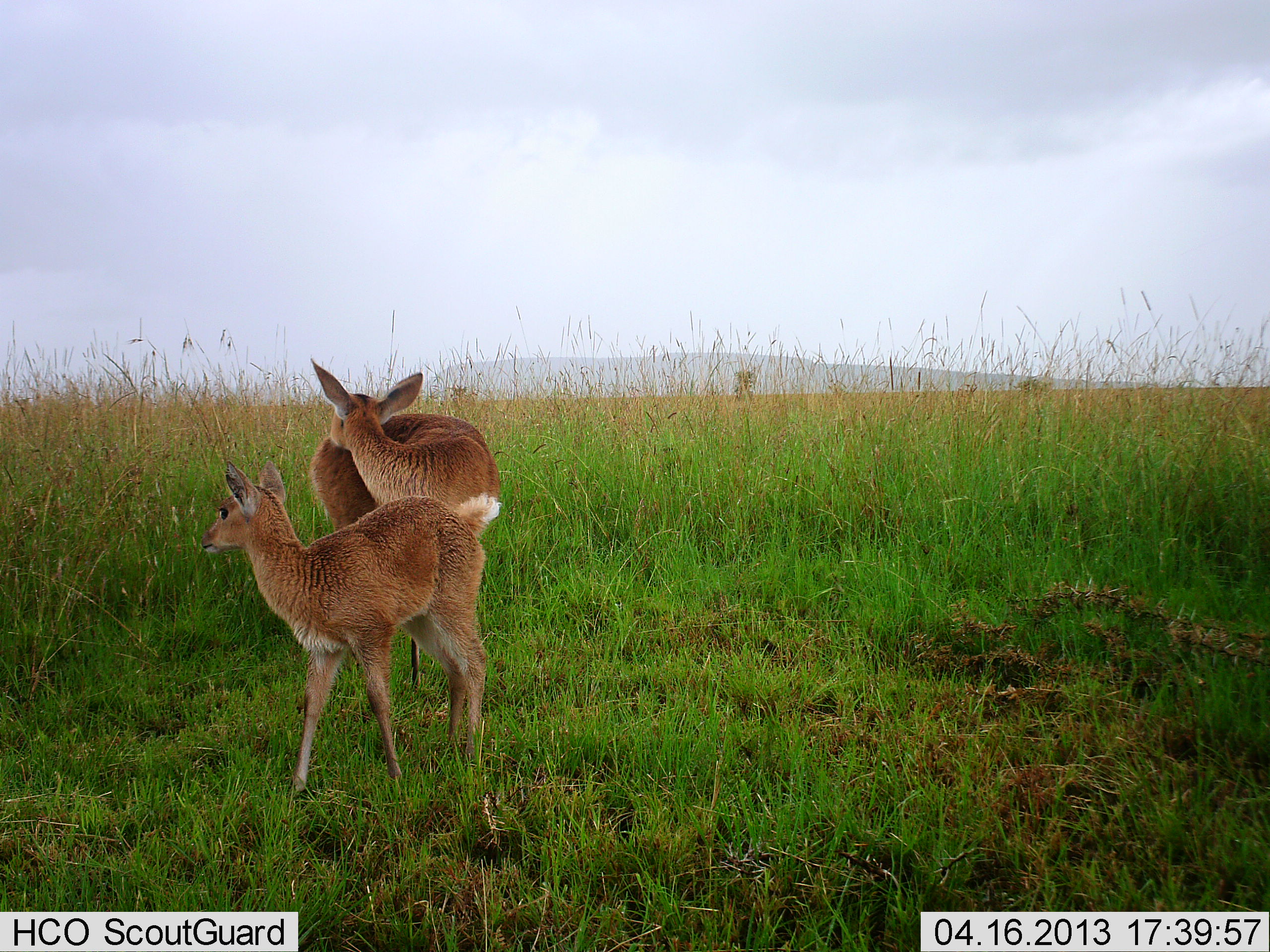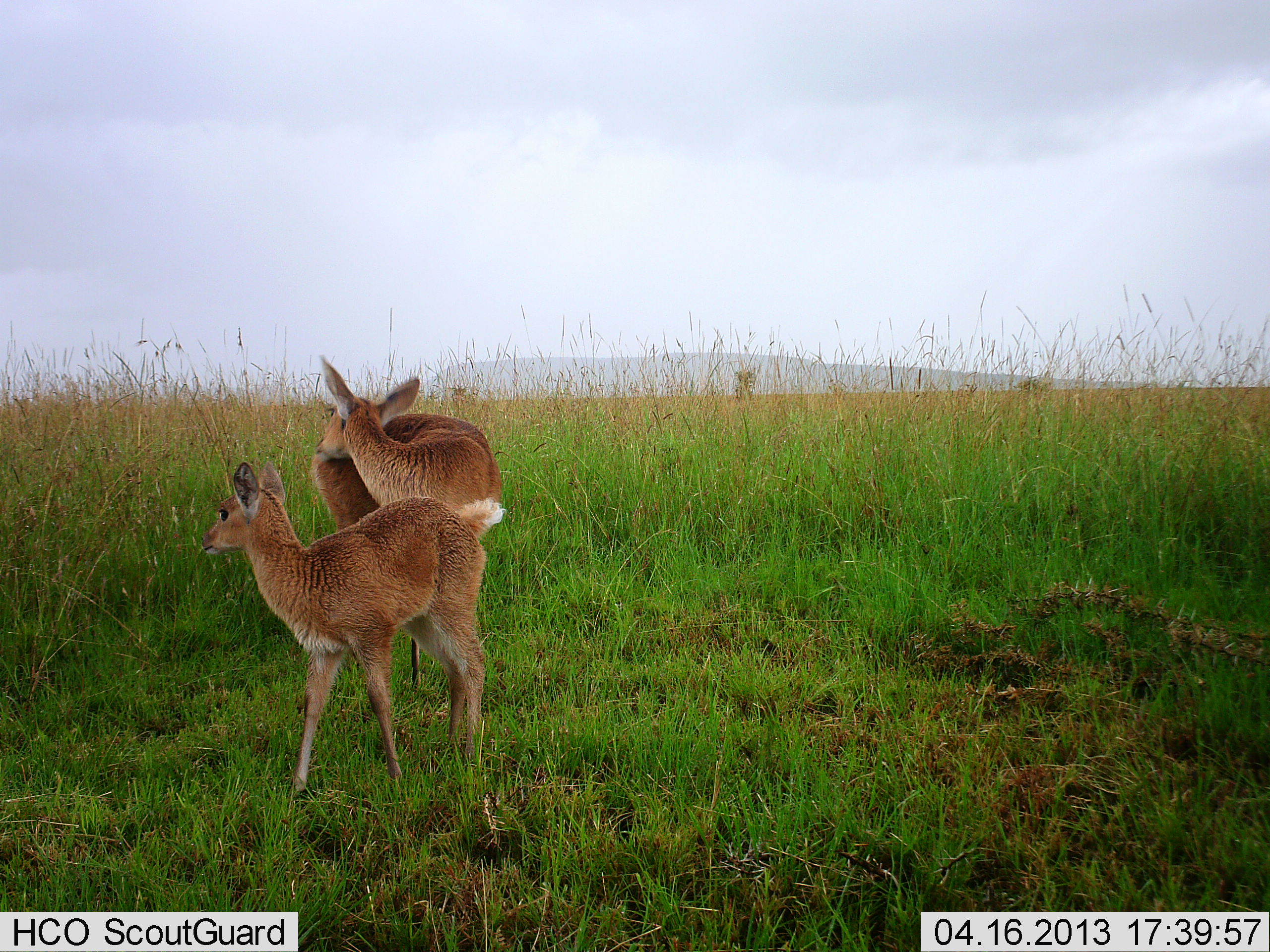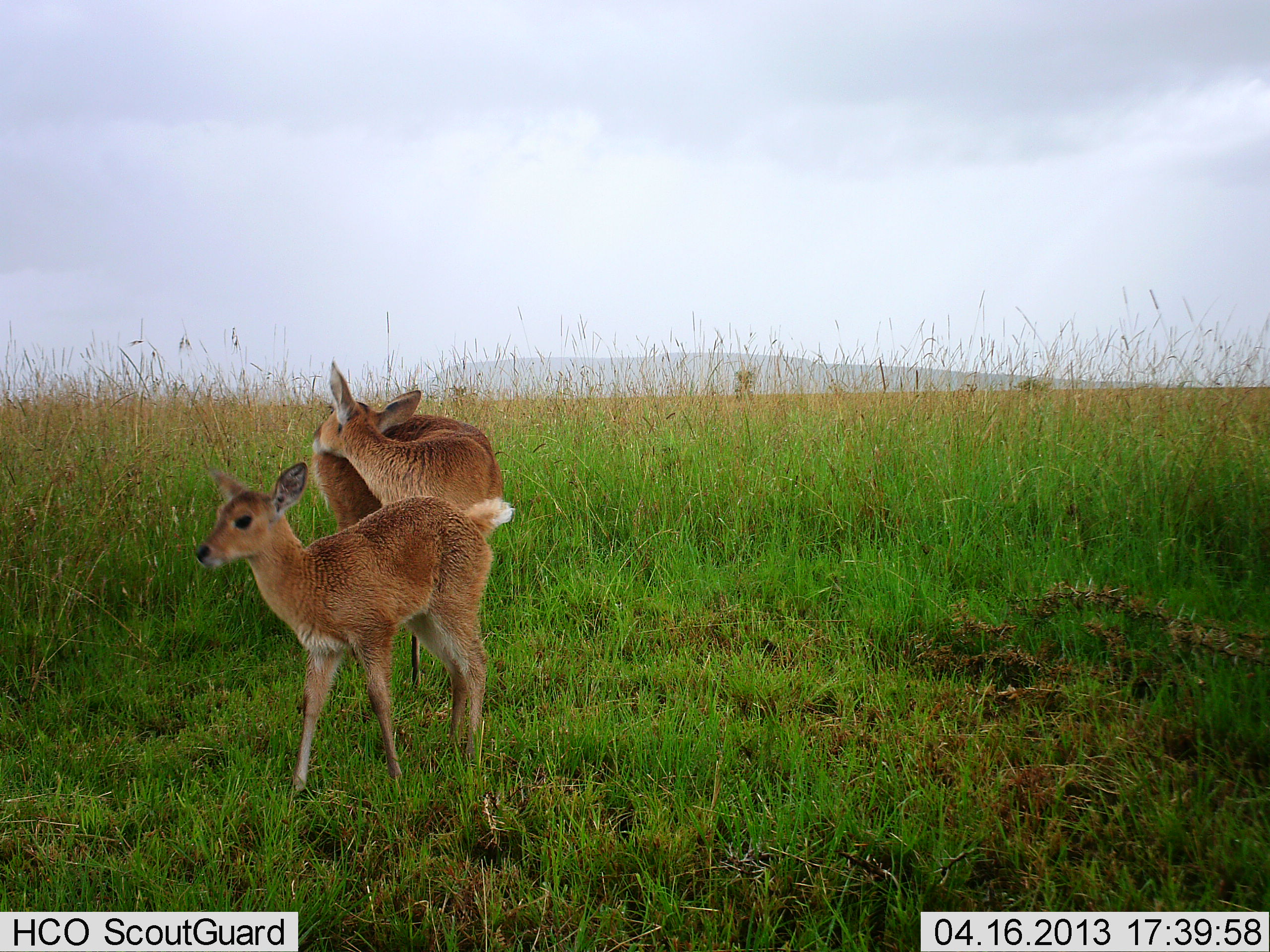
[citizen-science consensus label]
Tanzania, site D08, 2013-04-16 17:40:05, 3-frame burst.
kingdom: Animalia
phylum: Chordata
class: Mammalia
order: Artiodactyla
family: Bovidae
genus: Redunca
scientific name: Redunca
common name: reedbuck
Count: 2.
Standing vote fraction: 95%.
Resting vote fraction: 0%.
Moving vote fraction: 5%.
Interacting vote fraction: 5%.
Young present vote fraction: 68%.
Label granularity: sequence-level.